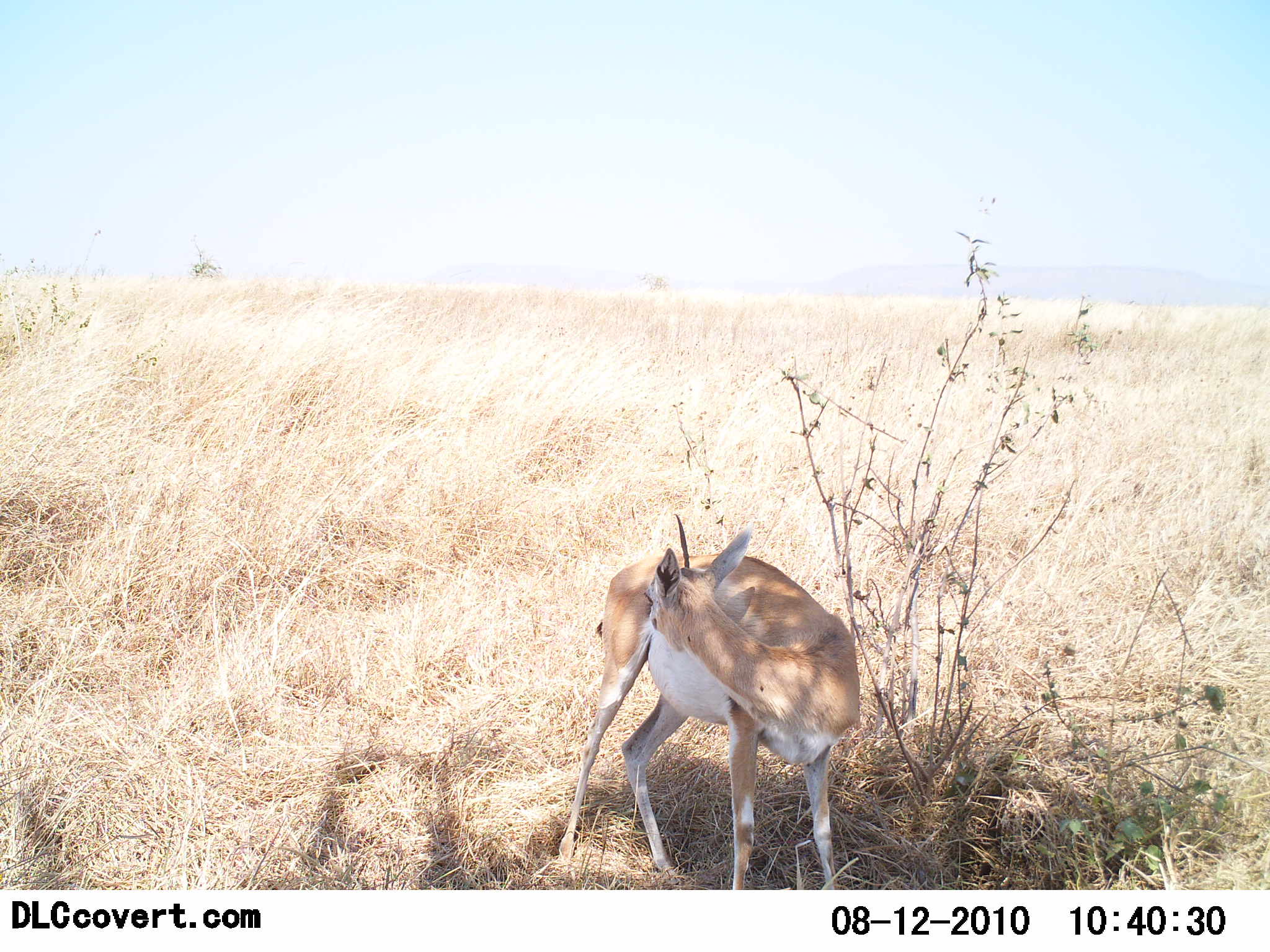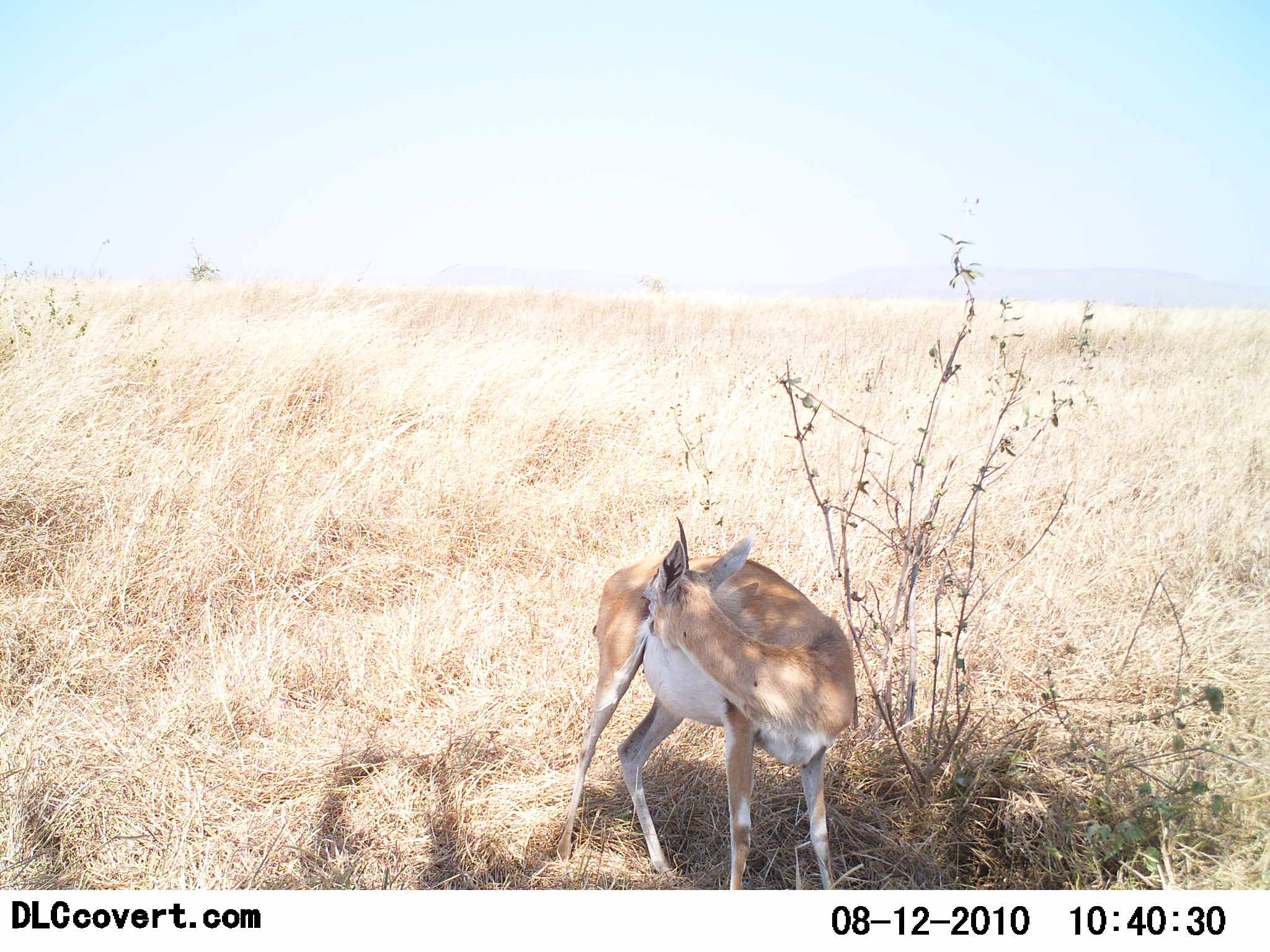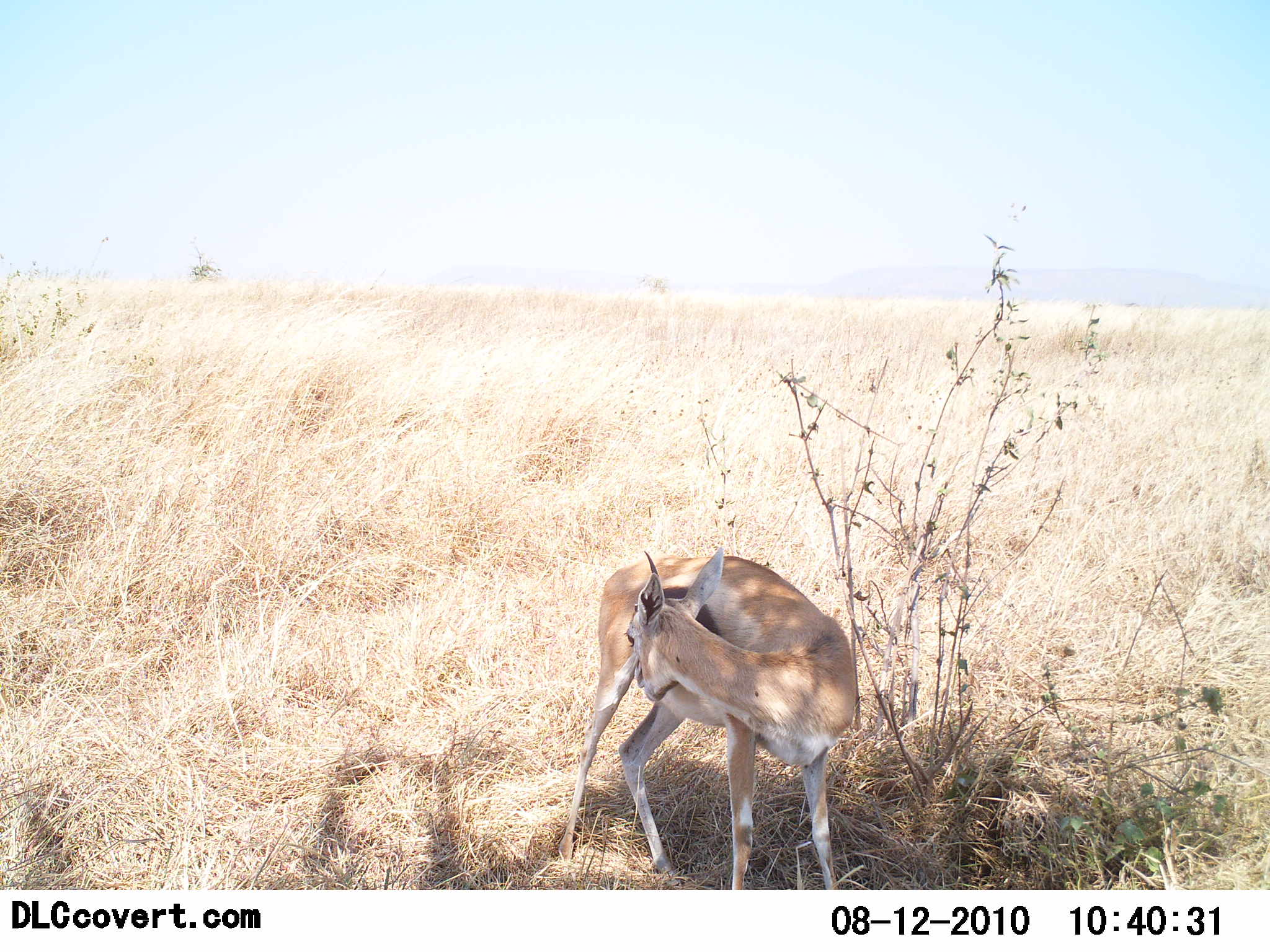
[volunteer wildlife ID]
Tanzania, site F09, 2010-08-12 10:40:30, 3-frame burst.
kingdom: Animalia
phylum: Chordata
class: Mammalia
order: Artiodactyla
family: Bovidae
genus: Nanger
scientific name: Nanger granti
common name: grant's gazelle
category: gazellegrants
Gazellegrants (grant's gazelle) (Nanger granti), count 1. Behavior (volunteer vote fractions): standing 85%, resting 8%, moving 0%, interacting 8%. Young present (vote fraction): 8%. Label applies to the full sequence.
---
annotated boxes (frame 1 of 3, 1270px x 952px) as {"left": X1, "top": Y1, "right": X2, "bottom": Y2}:
animal: {"left": 557, "top": 508, "right": 864, "bottom": 890}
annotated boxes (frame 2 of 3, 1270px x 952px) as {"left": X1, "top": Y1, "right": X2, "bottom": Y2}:
animal: {"left": 551, "top": 517, "right": 856, "bottom": 890}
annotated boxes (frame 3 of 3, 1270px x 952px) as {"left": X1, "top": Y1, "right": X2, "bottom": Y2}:
animal: {"left": 557, "top": 546, "right": 859, "bottom": 889}